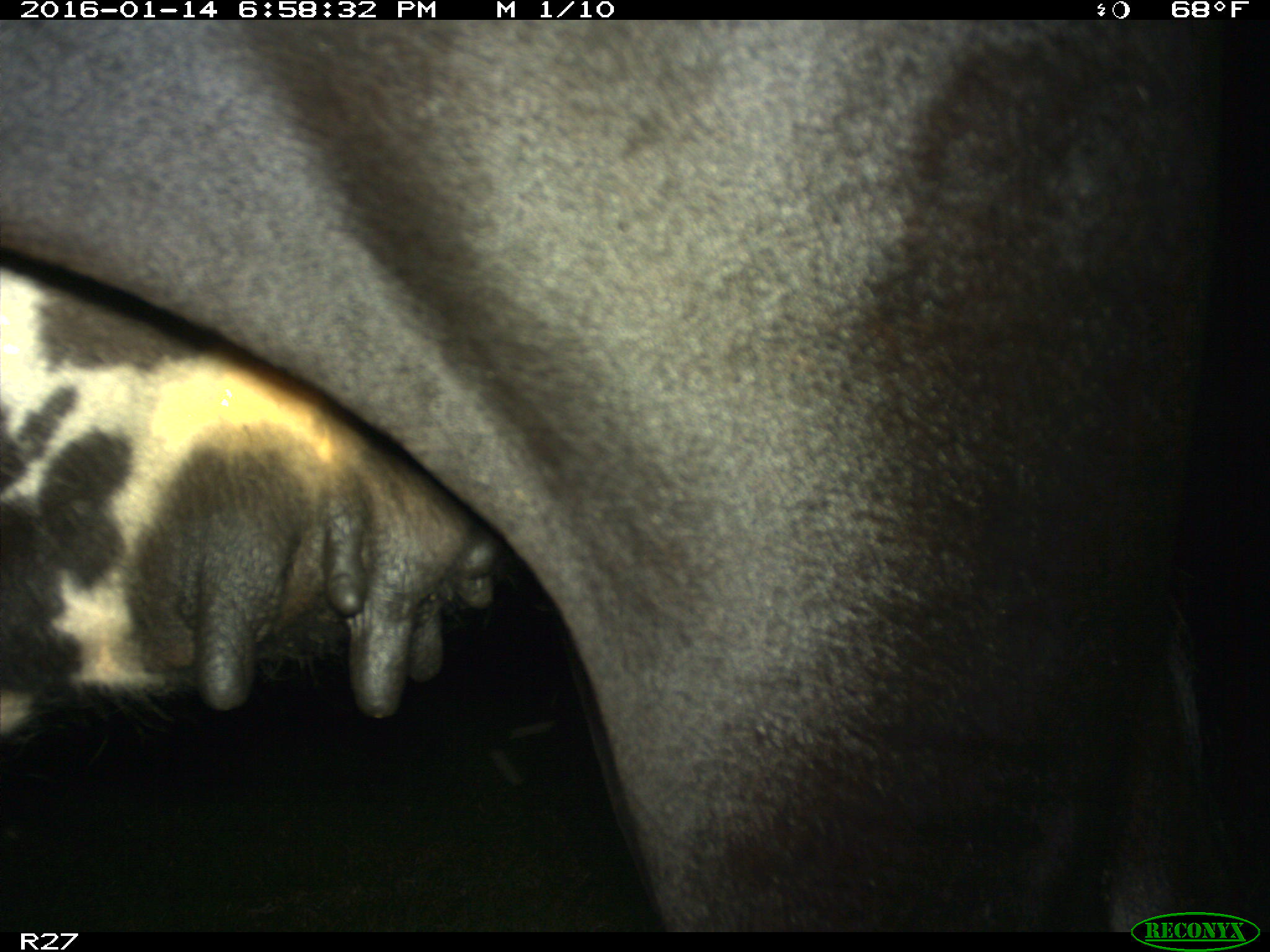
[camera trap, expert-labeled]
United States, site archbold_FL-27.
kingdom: Animalia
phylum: Chordata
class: Mammalia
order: Artiodactyla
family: Bovidae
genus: Bos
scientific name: Bos taurus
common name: domestic cow